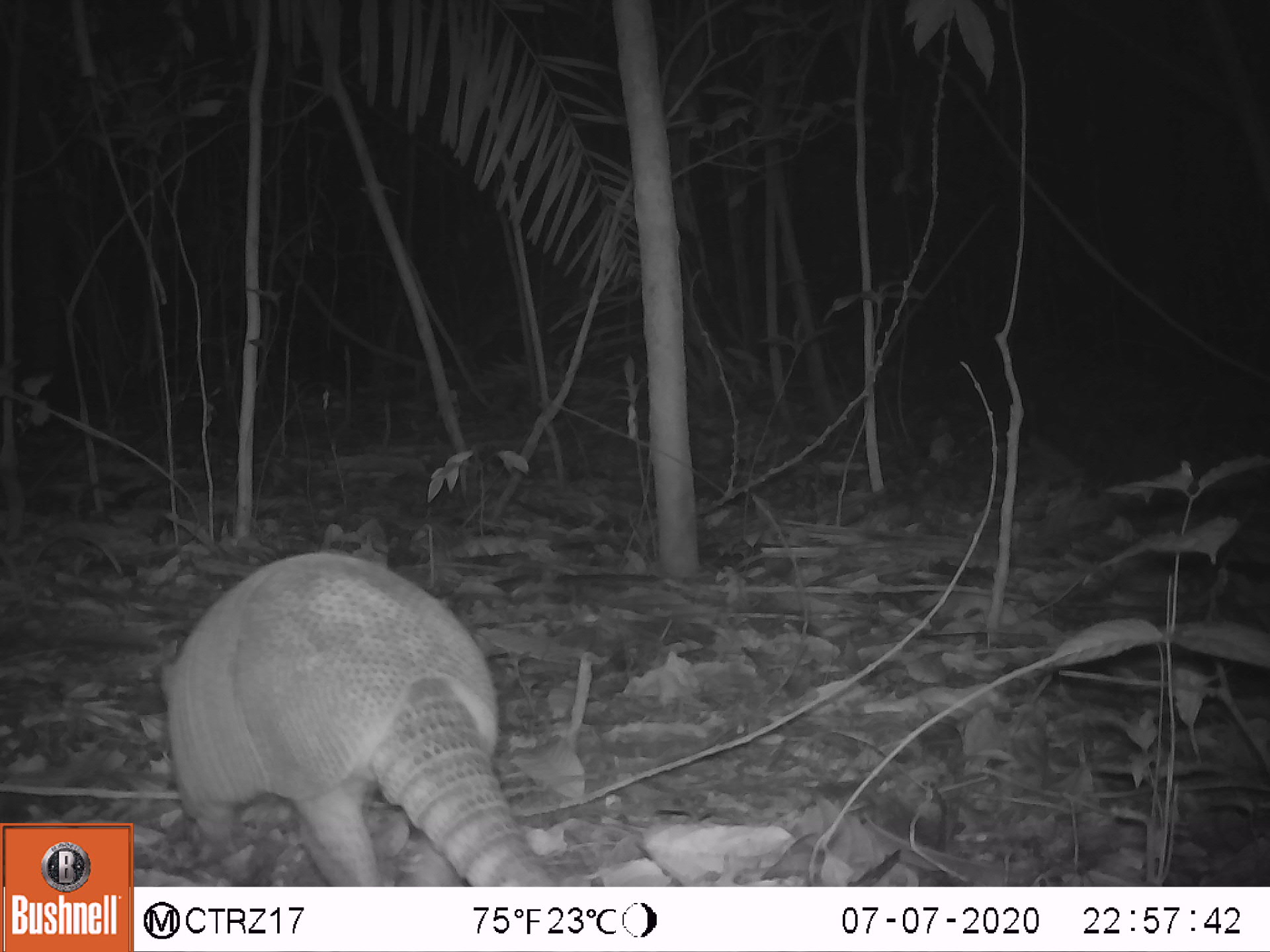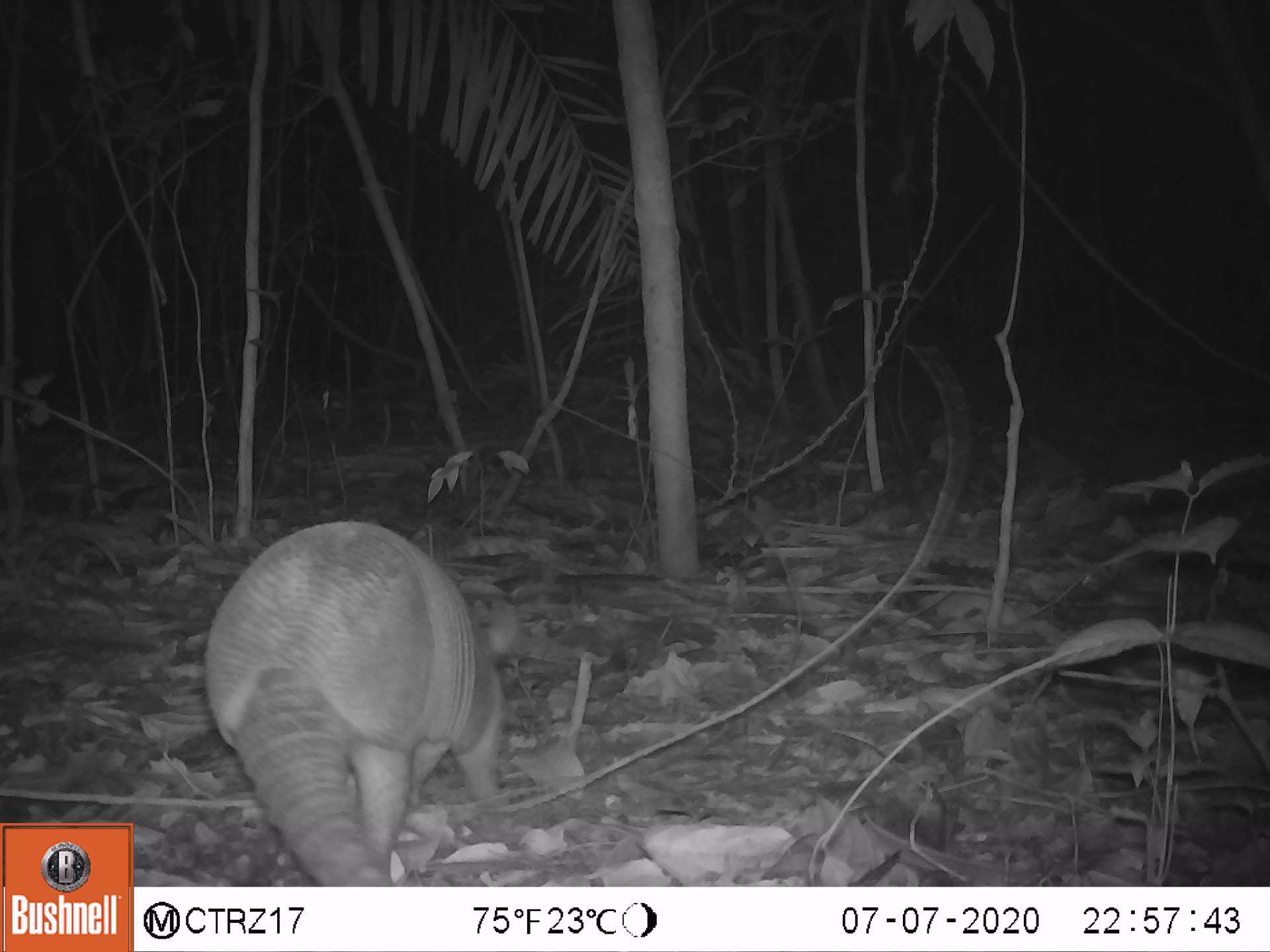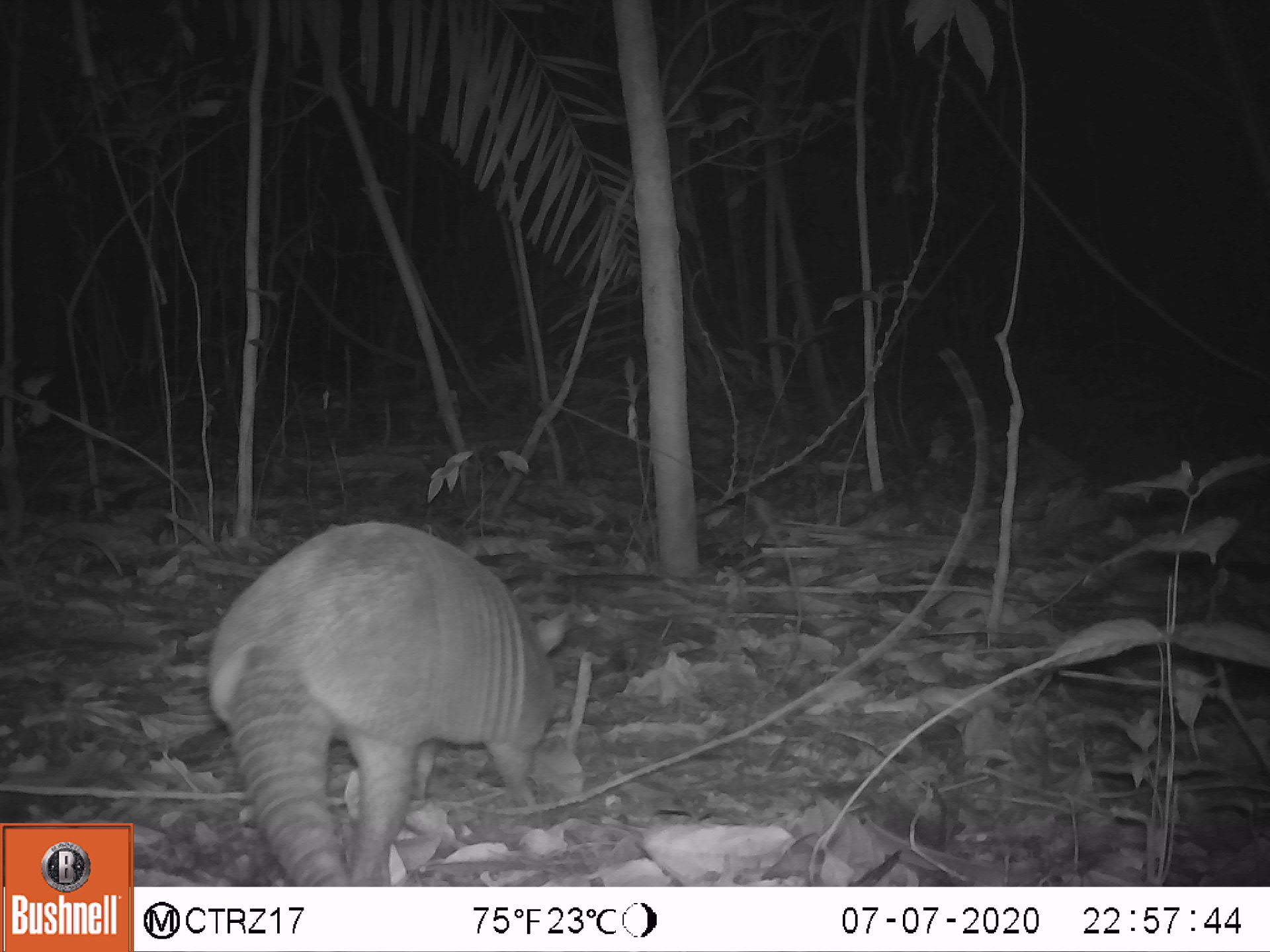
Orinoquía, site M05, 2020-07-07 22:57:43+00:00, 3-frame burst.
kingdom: Animalia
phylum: Chordata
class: Mammalia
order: Cingulata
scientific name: Cingulata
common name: armadillo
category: unknown armadillo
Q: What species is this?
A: Unknown armadillo (armadillo) (Cingulata).